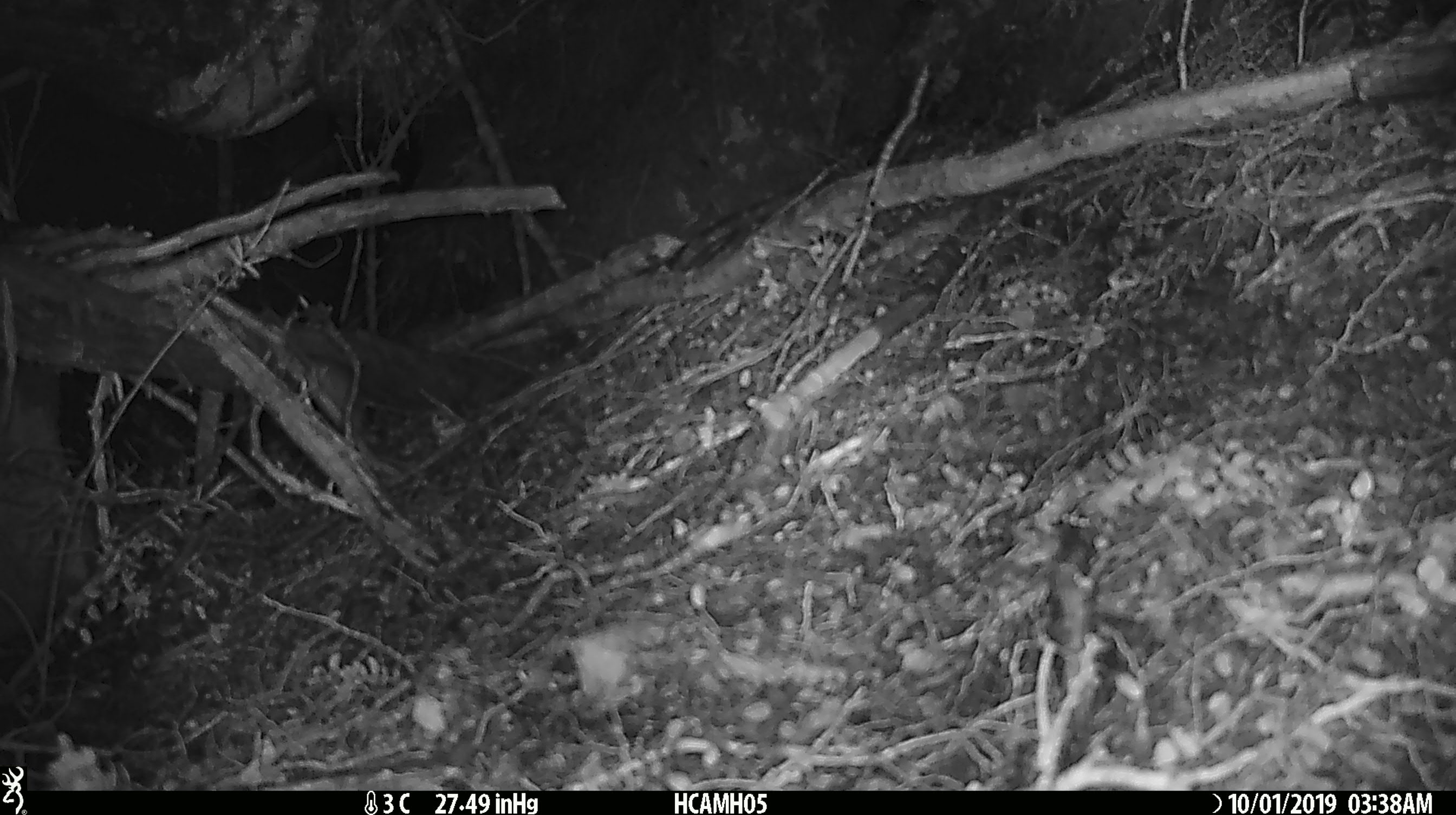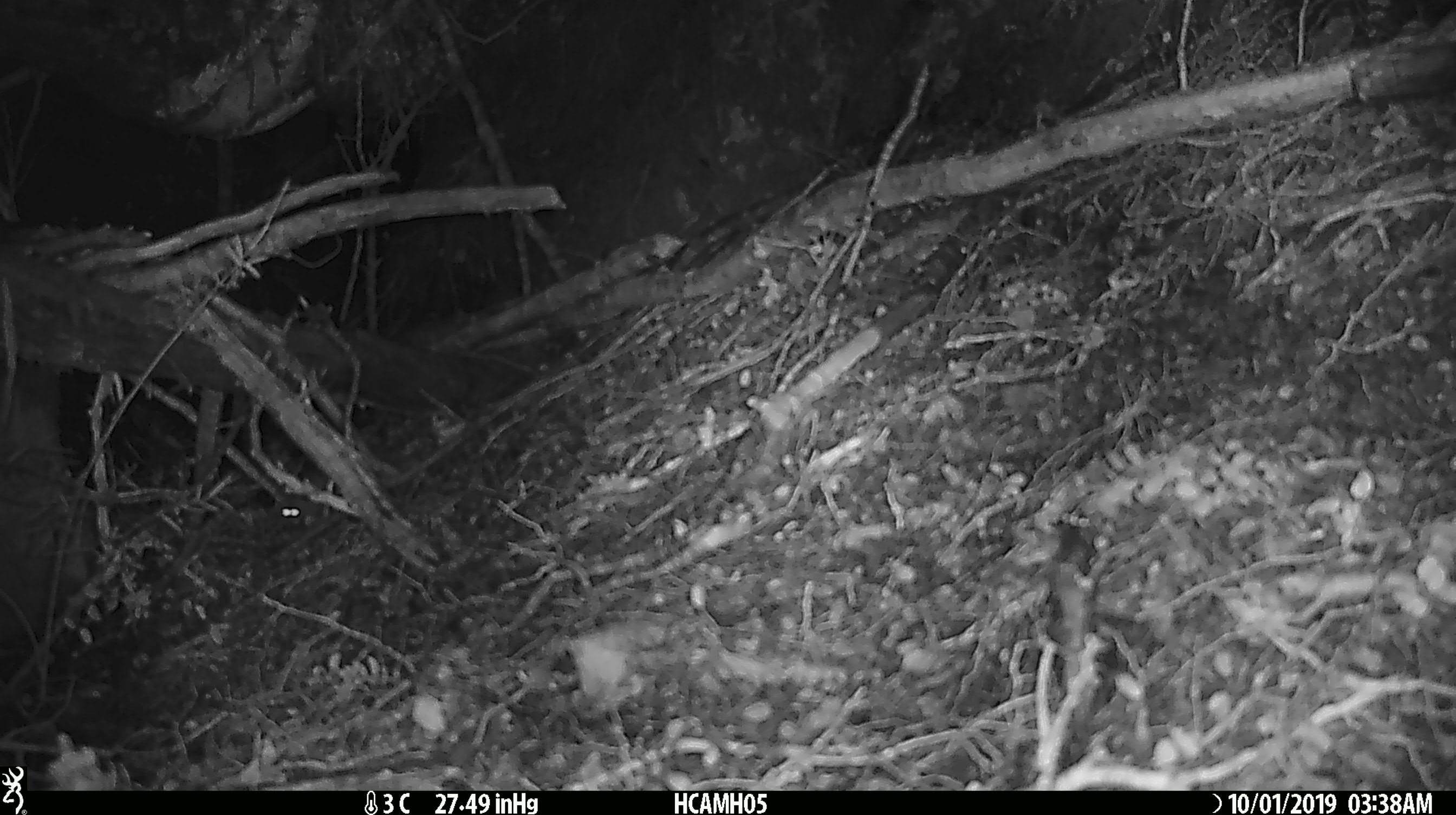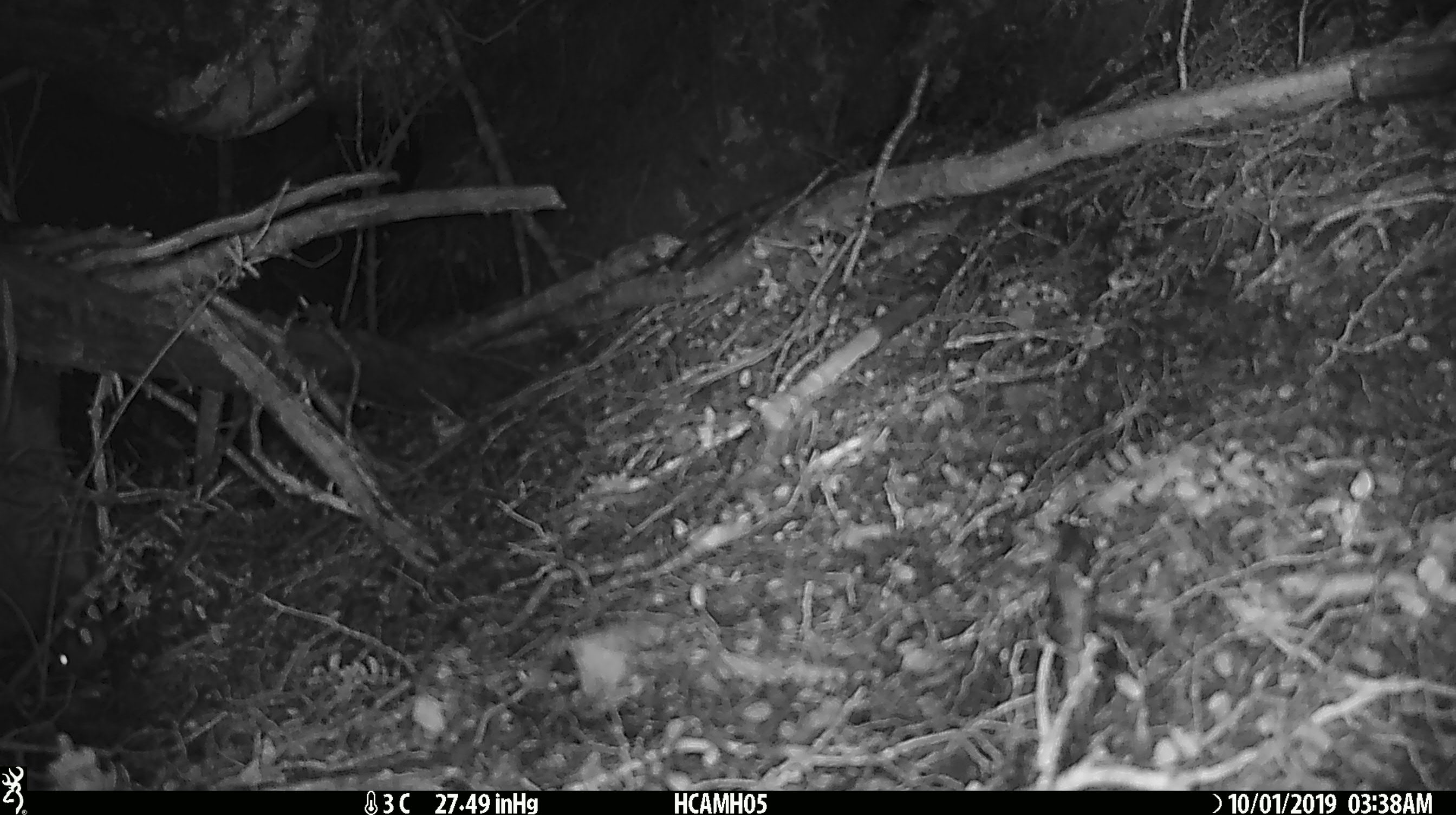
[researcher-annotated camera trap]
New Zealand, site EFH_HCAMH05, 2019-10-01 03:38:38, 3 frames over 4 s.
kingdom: Animalia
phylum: Chordata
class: Mammalia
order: Rodentia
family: Muridae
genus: Mus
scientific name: Mus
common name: mouse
Mouse (Mus).